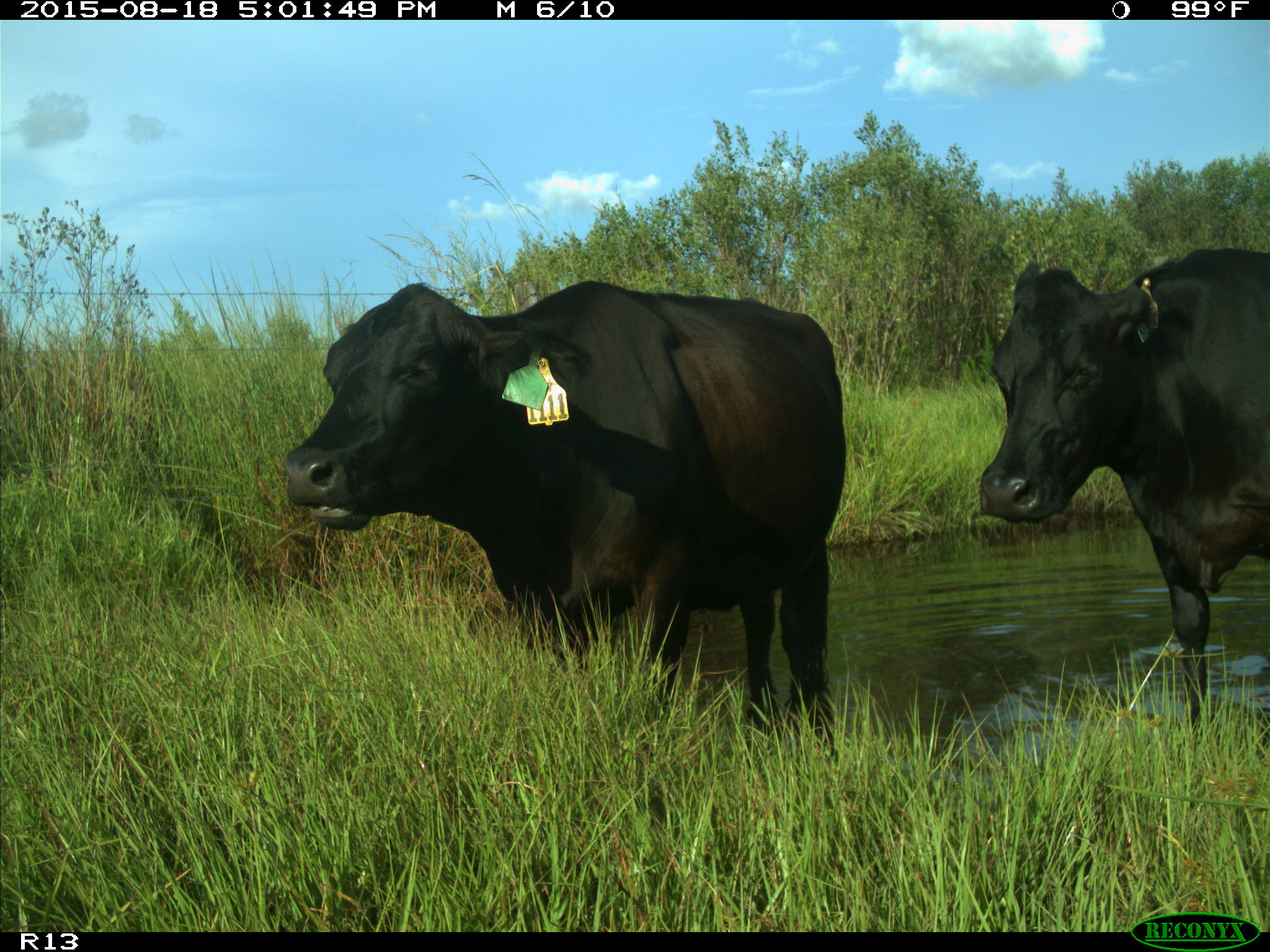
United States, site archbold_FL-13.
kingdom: Animalia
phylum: Chordata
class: Mammalia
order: Artiodactyla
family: Bovidae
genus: Bos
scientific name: Bos taurus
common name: domestic cow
Bos taurus (domestic cow).